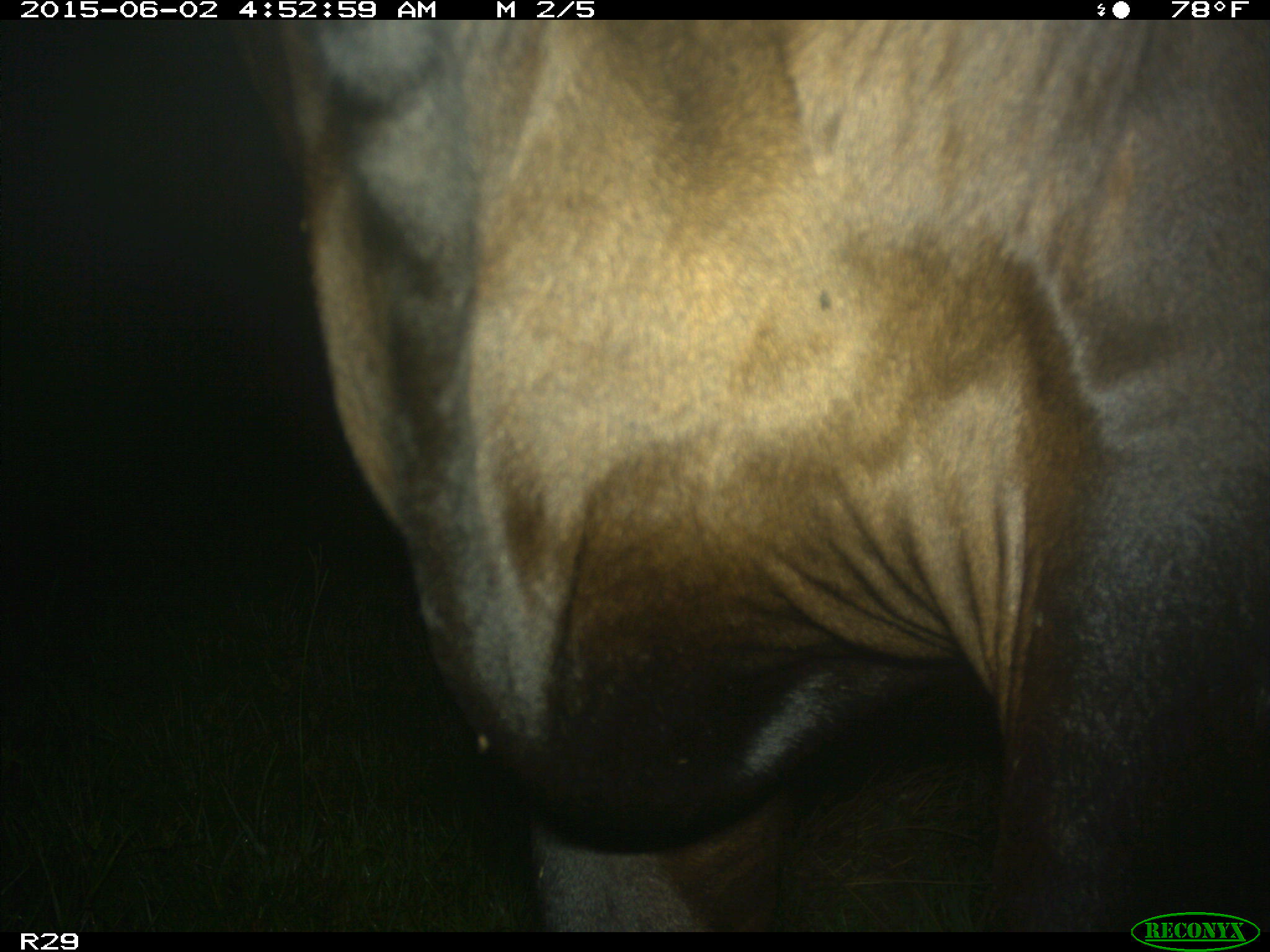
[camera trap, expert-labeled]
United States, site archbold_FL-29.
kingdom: Animalia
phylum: Chordata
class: Mammalia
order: Artiodactyla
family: Bovidae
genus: Bos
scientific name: Bos taurus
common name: domestic cow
Bos taurus (domestic cow).